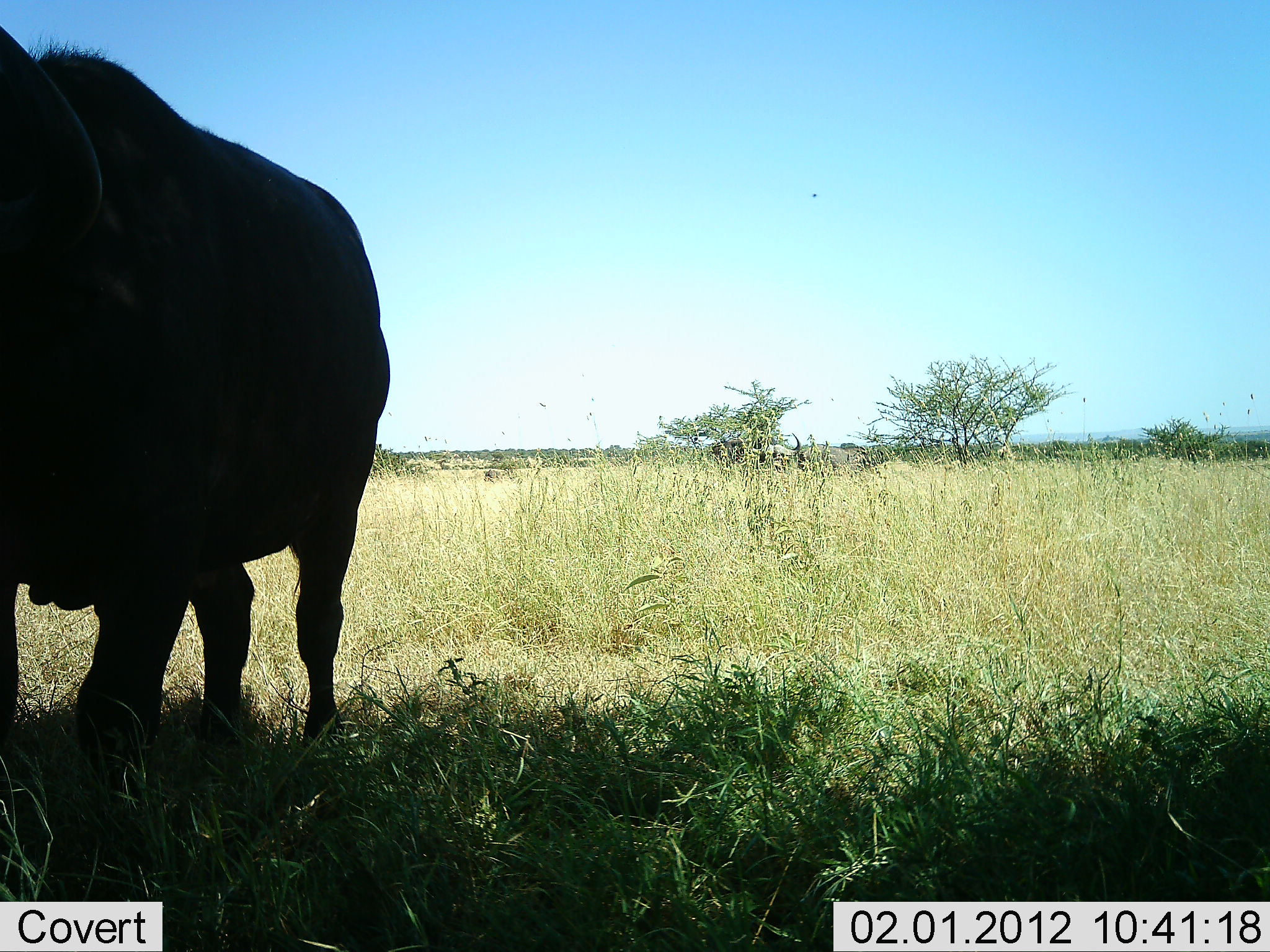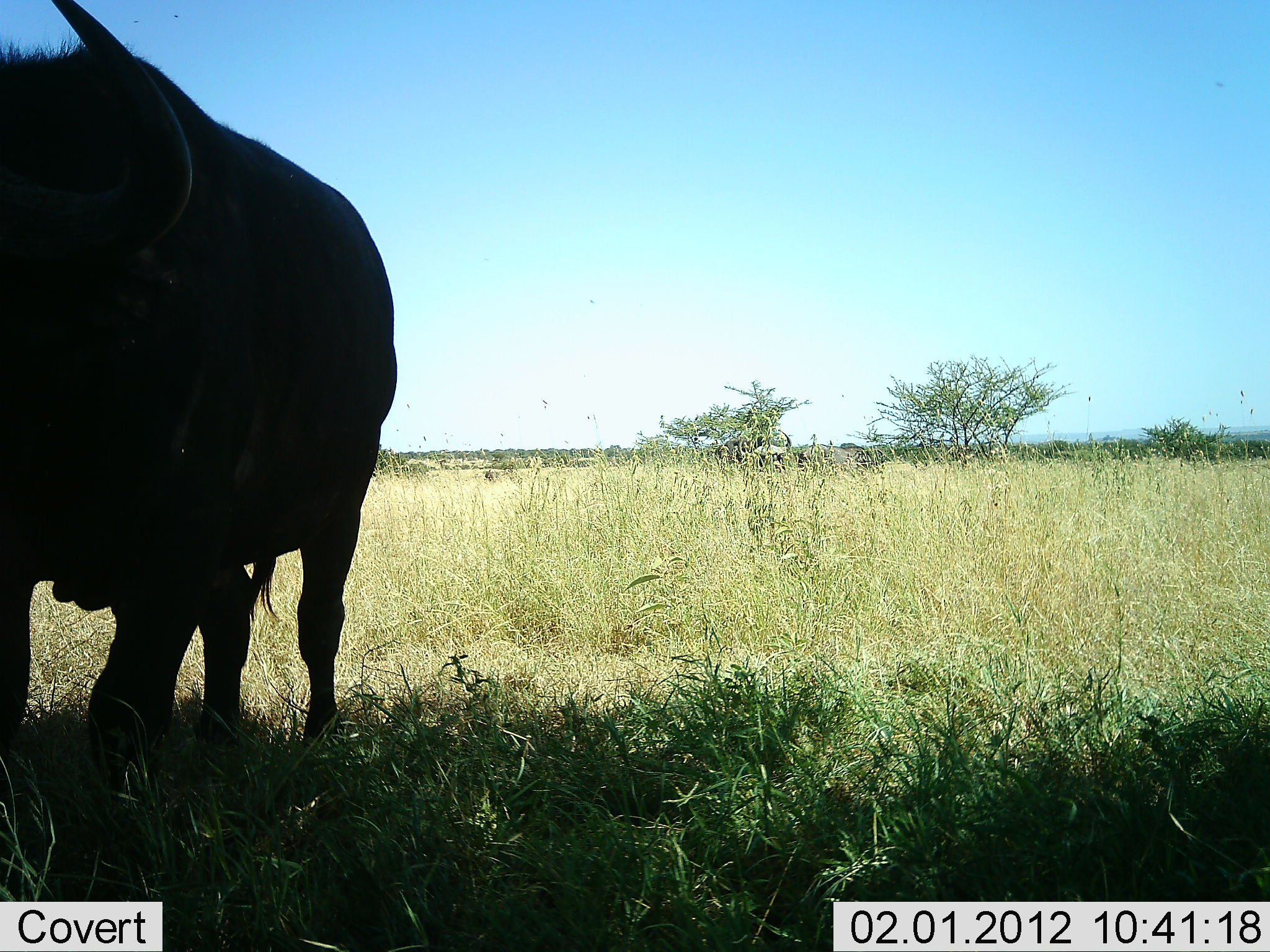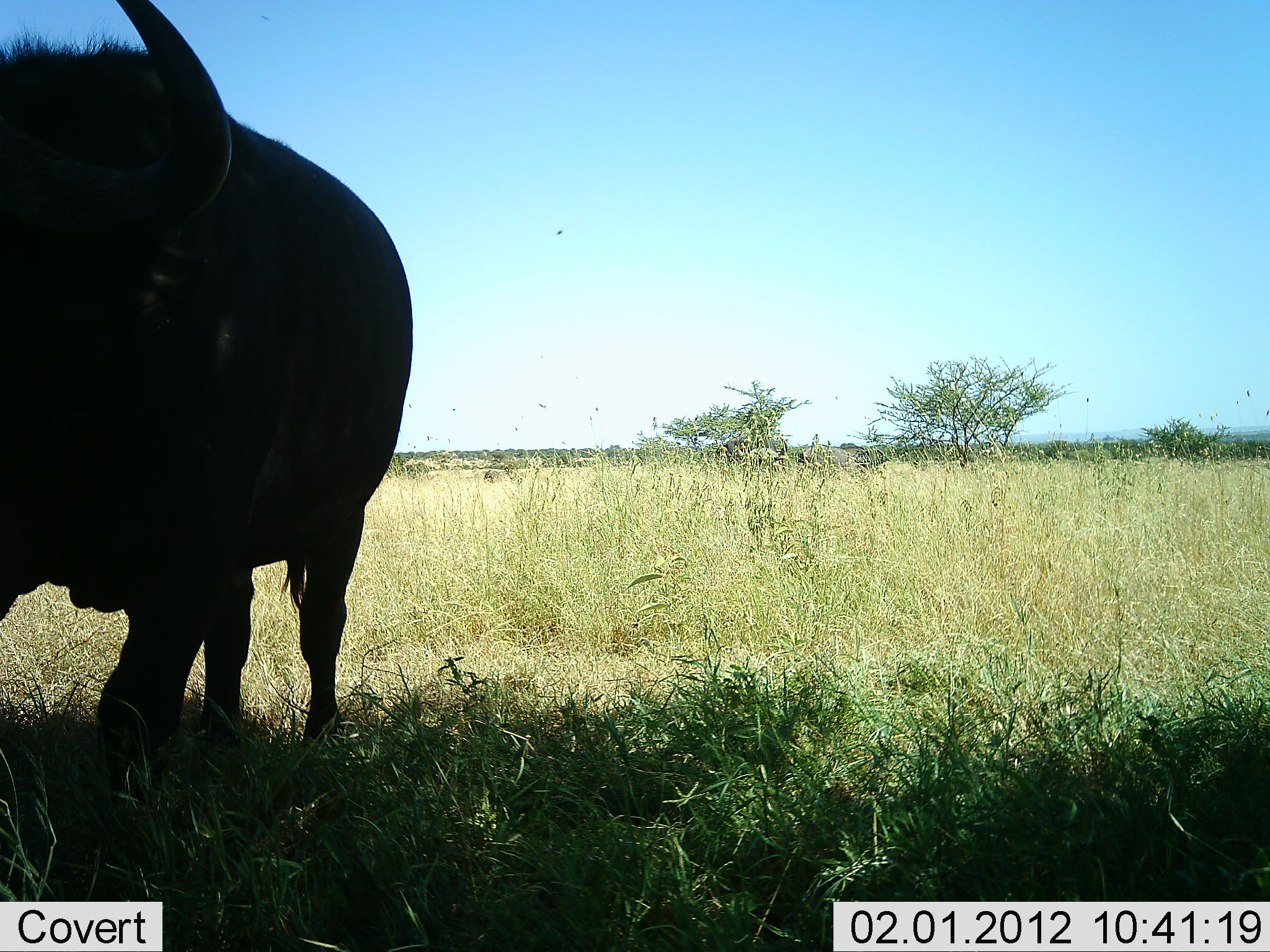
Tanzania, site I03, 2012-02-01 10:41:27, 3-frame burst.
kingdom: Animalia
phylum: Chordata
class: Mammalia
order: Artiodactyla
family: Bovidae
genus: Syncerus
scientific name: Syncerus caffer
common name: cape buffalo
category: buffalo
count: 1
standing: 100%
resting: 0%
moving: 0%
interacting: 0%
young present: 0%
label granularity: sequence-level